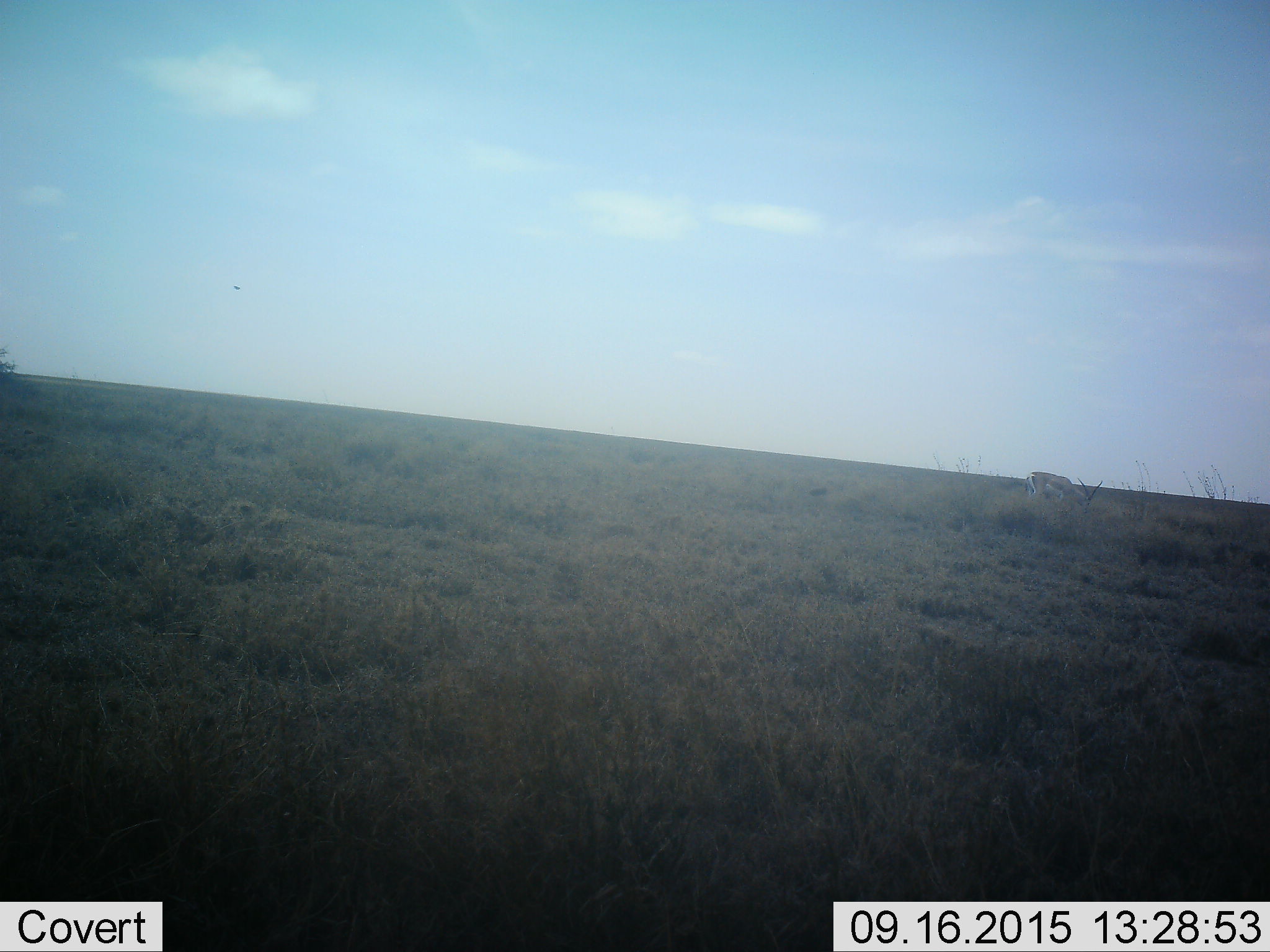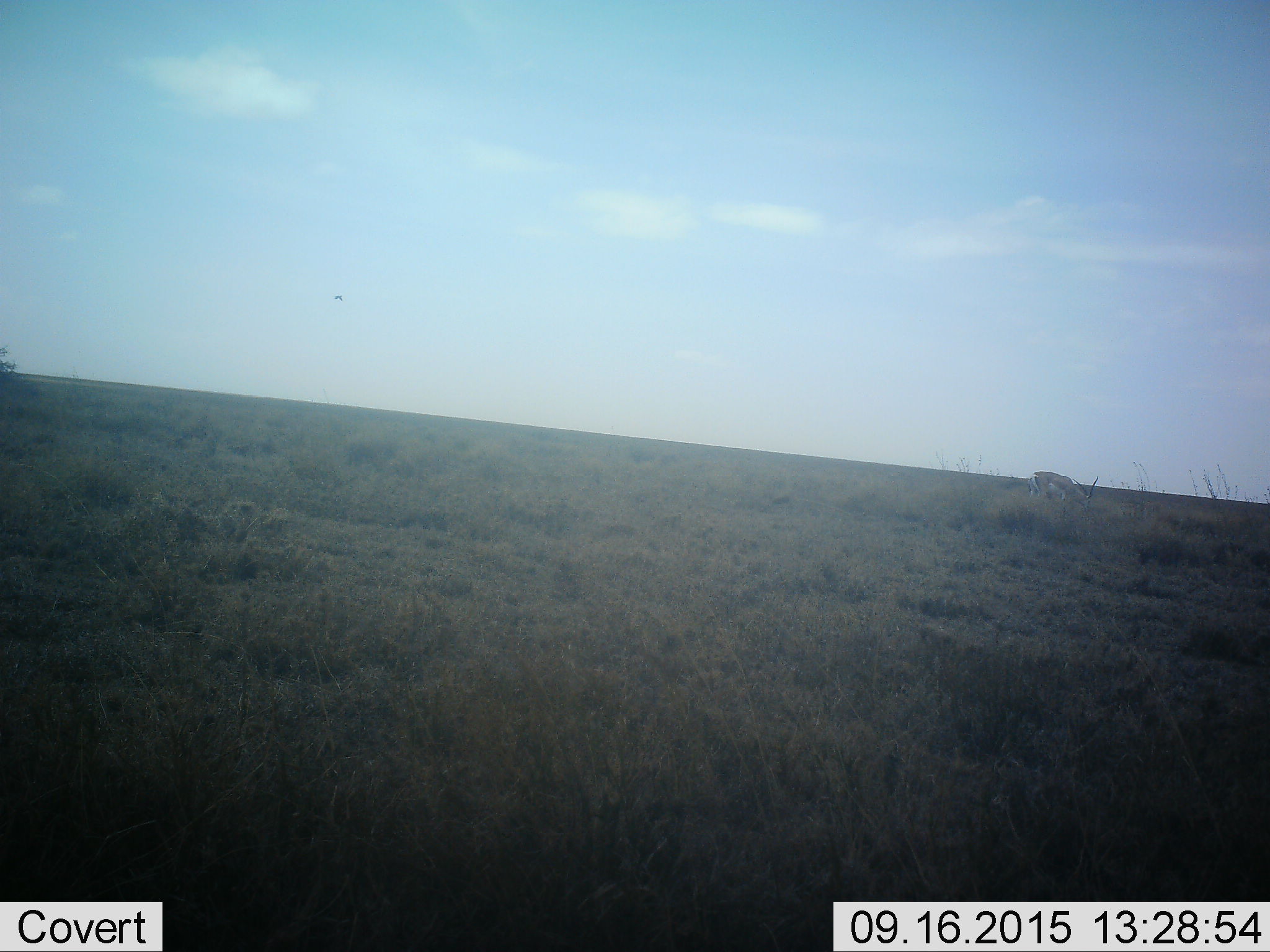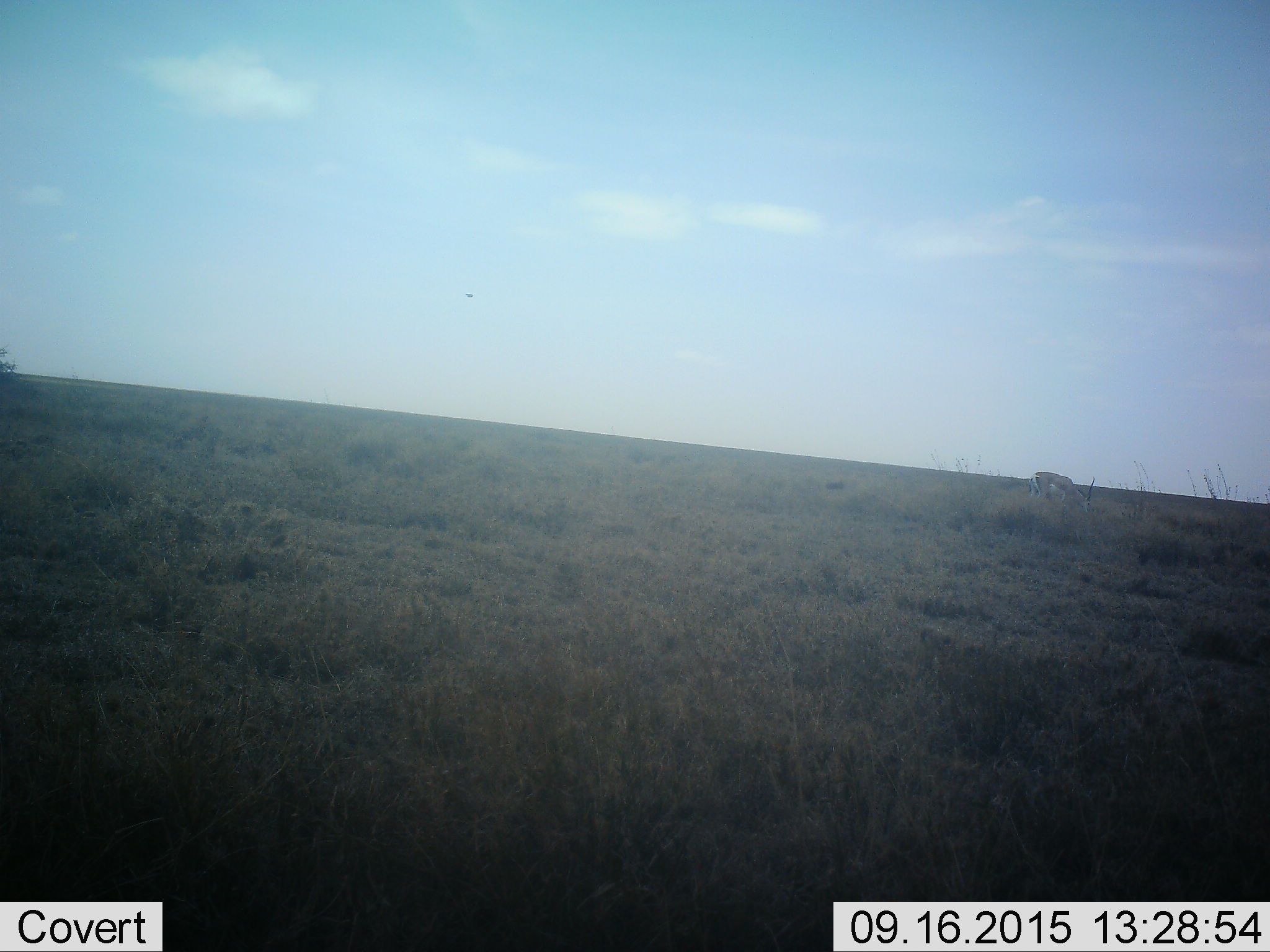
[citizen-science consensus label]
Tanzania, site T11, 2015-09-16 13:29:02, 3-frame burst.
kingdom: Animalia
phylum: Chordata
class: Mammalia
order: Artiodactyla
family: Bovidae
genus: Nanger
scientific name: Nanger granti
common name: grant's gazelle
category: gazellegrants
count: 1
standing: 50%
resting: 0%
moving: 0%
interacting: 0%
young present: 0%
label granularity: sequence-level